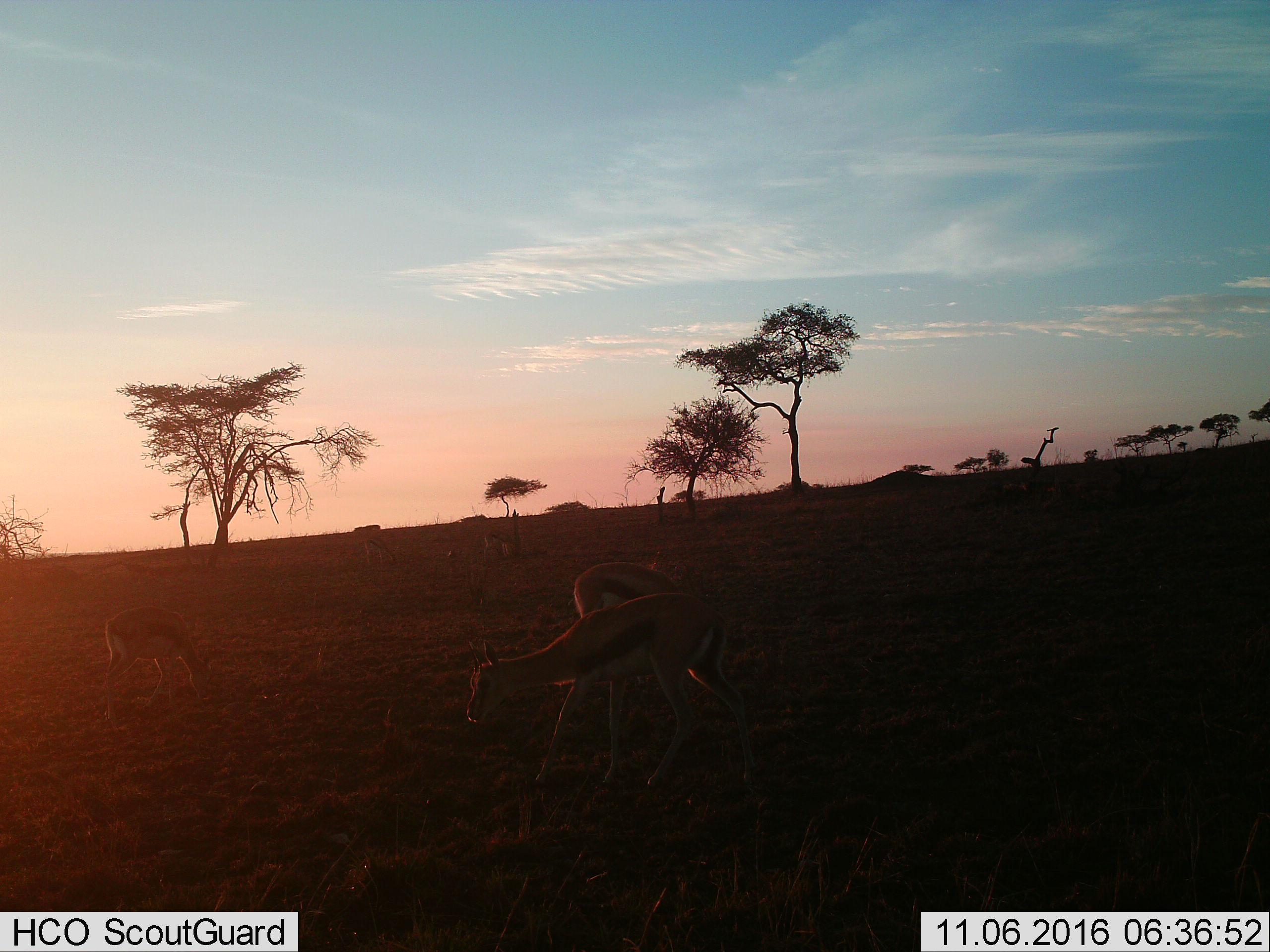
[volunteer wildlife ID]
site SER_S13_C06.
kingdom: Animalia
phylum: Chordata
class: Mammalia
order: Artiodactyla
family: Bovidae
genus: Eudorcas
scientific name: Eudorcas thomsonii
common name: thomson's gazelle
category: gazellethomsons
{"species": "gazellethomsons (thomson's gazelle) (Eudorcas thomsonii)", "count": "5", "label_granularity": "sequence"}